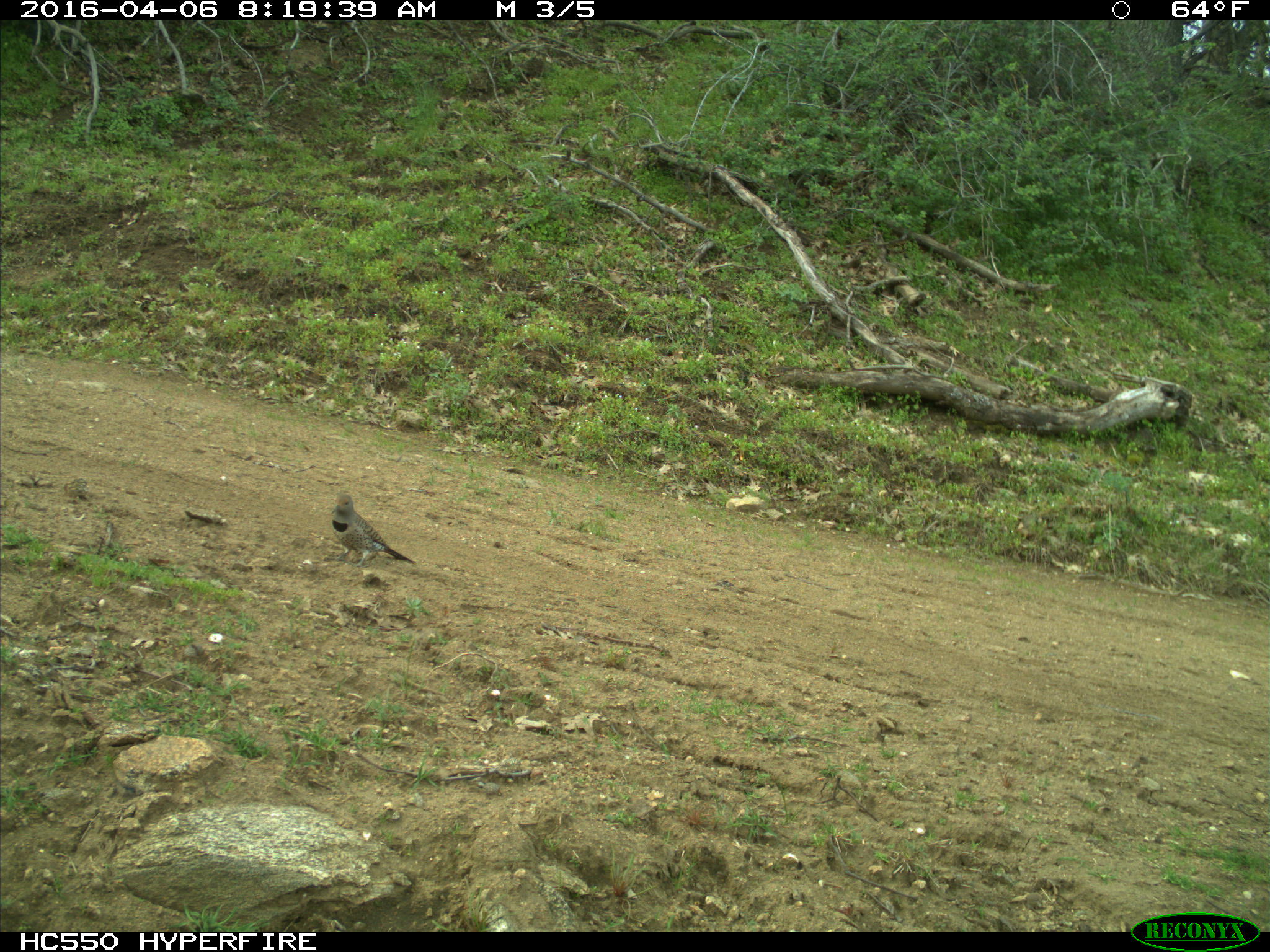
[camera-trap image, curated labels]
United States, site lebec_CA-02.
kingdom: Animalia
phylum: Chordata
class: Aves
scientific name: Aves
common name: birds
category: unidentified bird